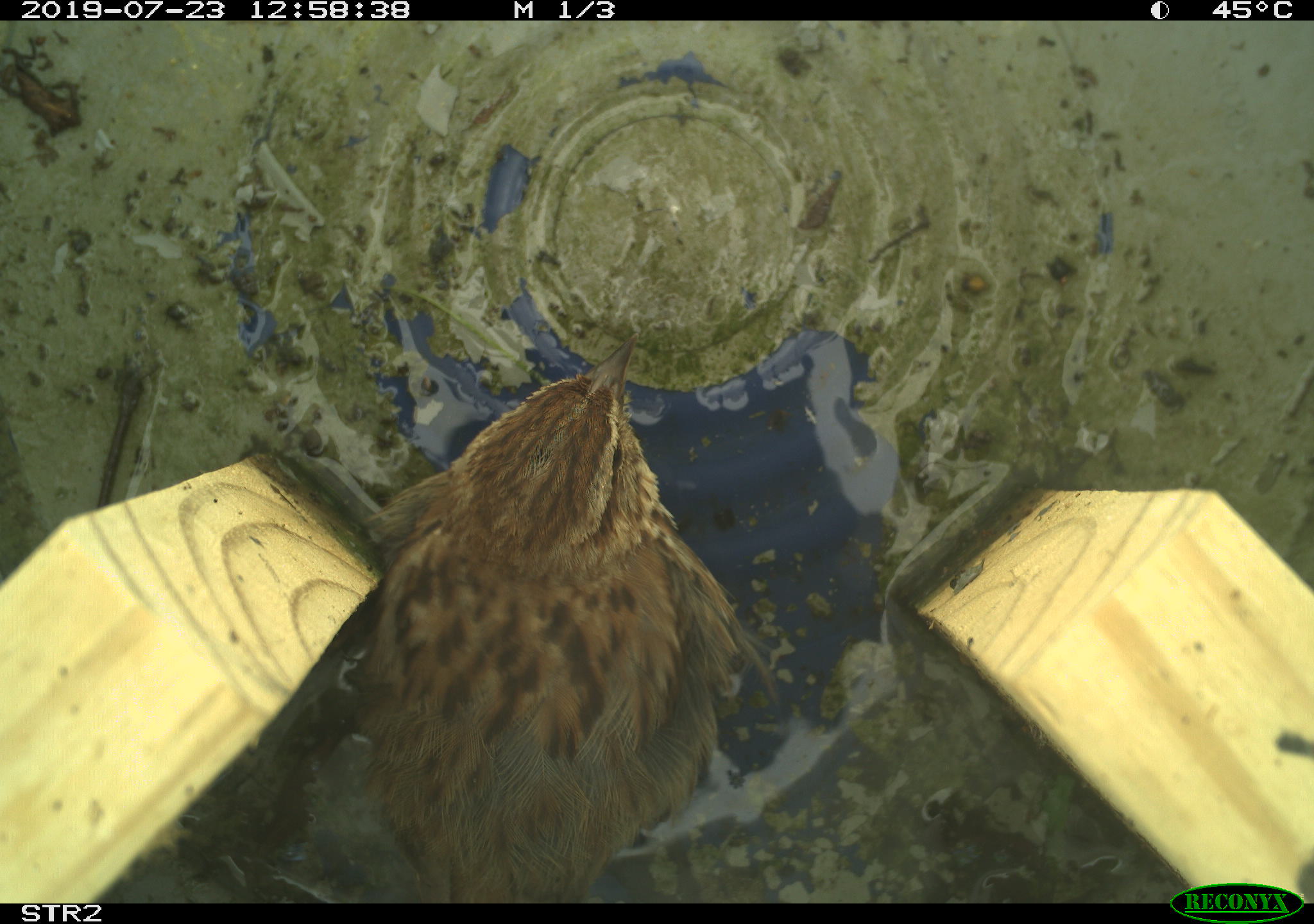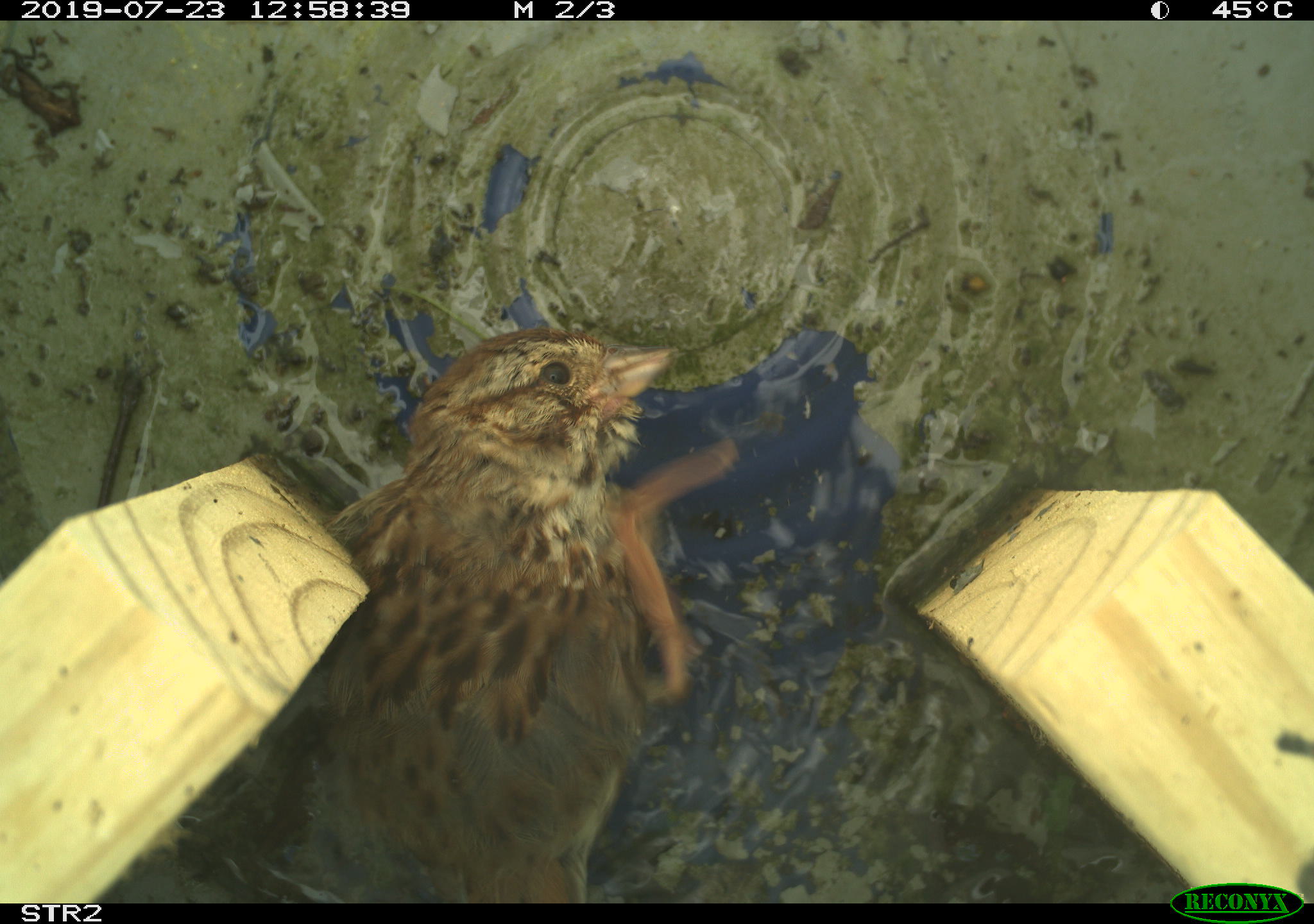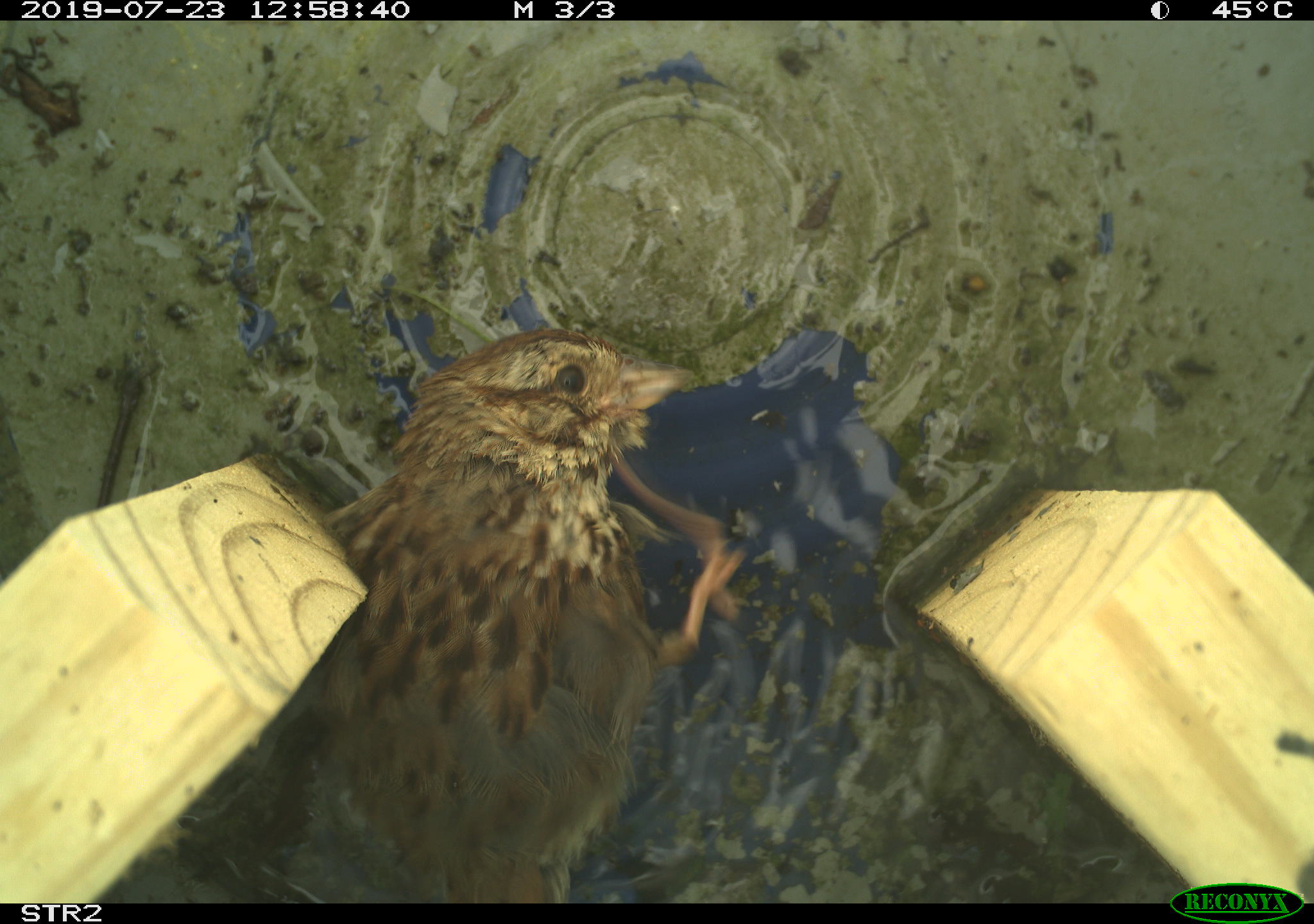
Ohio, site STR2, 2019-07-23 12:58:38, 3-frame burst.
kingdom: Animalia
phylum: Chordata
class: Aves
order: Passeriformes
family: Passerellidae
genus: Melospiza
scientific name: Melospiza melodia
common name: song sparrow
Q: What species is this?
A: Song sparrow (Melospiza melodia).